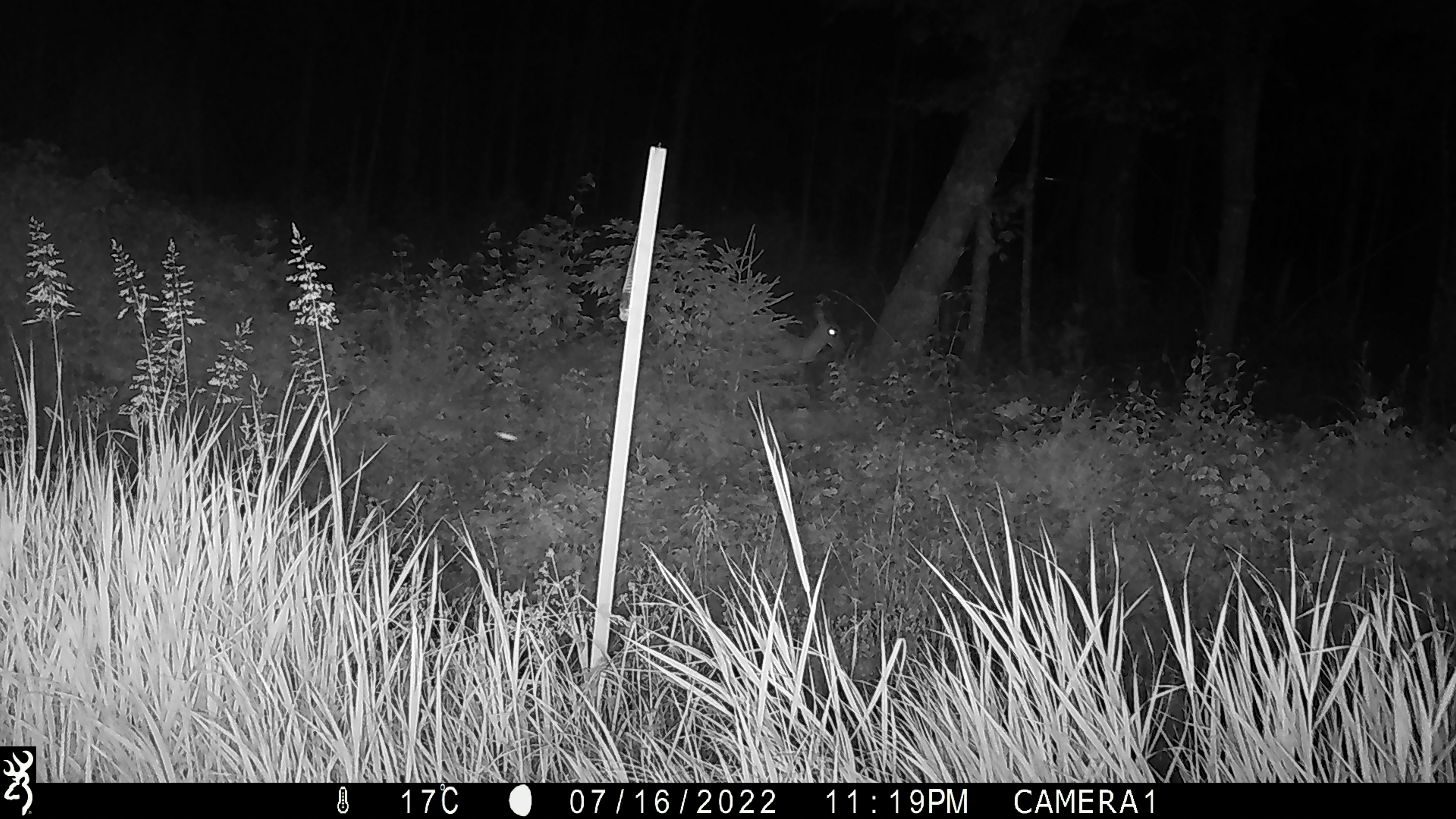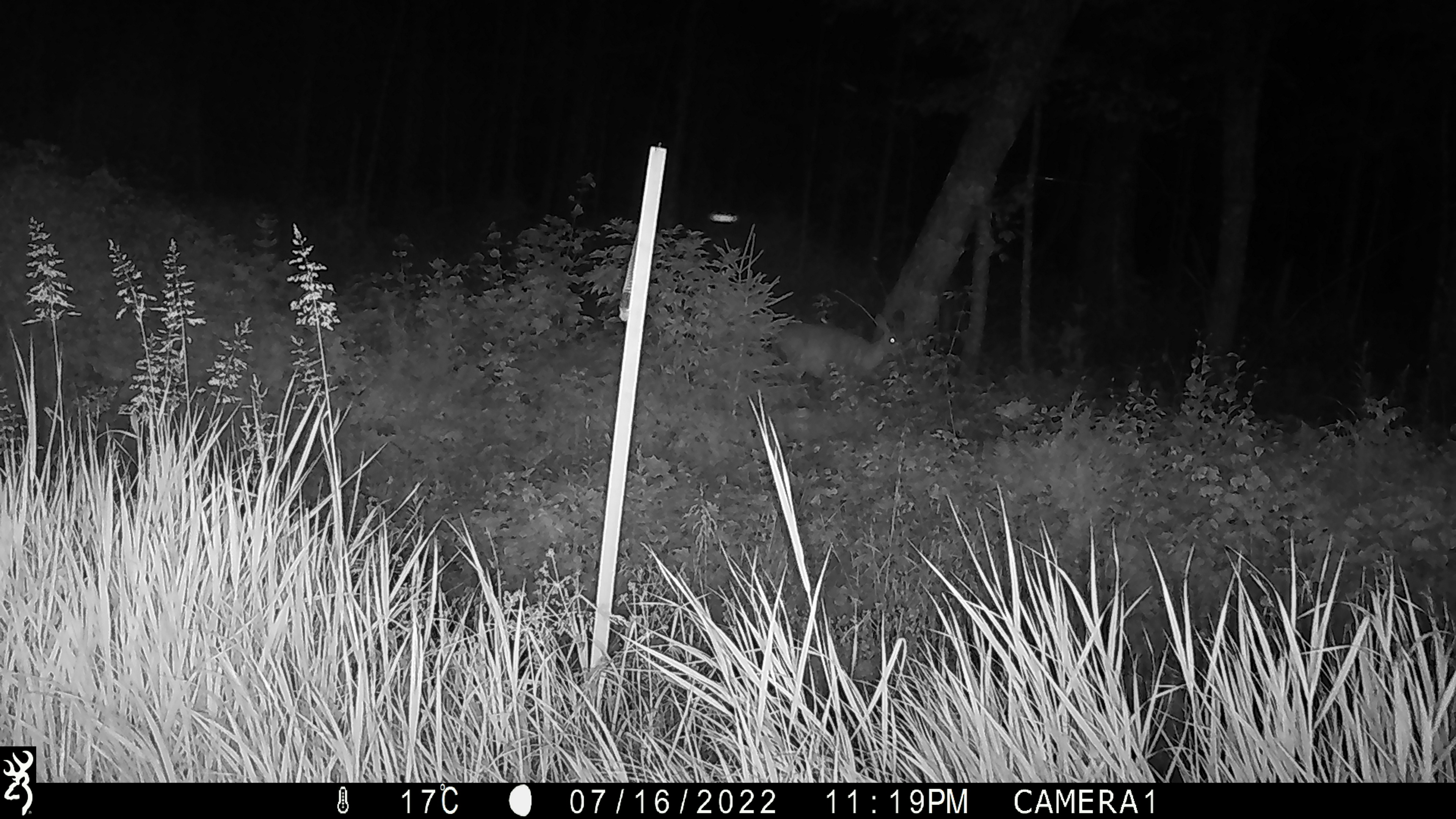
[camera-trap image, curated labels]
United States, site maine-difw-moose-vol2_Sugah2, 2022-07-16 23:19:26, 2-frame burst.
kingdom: Animalia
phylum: Chordata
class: Mammalia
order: Artiodactyla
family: Cervidae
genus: Odocoileus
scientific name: Odocoileus virginianus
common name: white-tailed deer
White-tailed deer (Odocoileus virginianus).